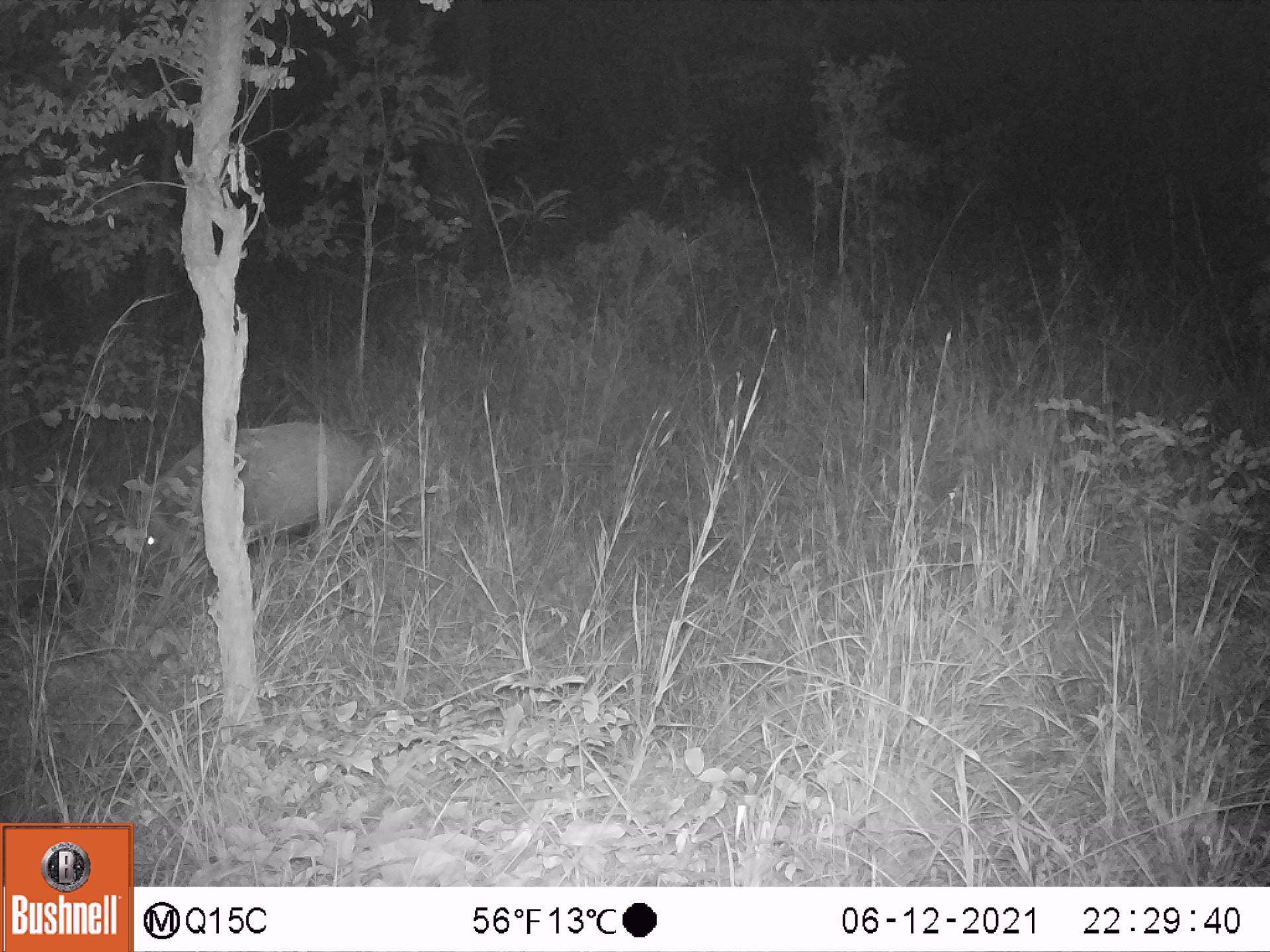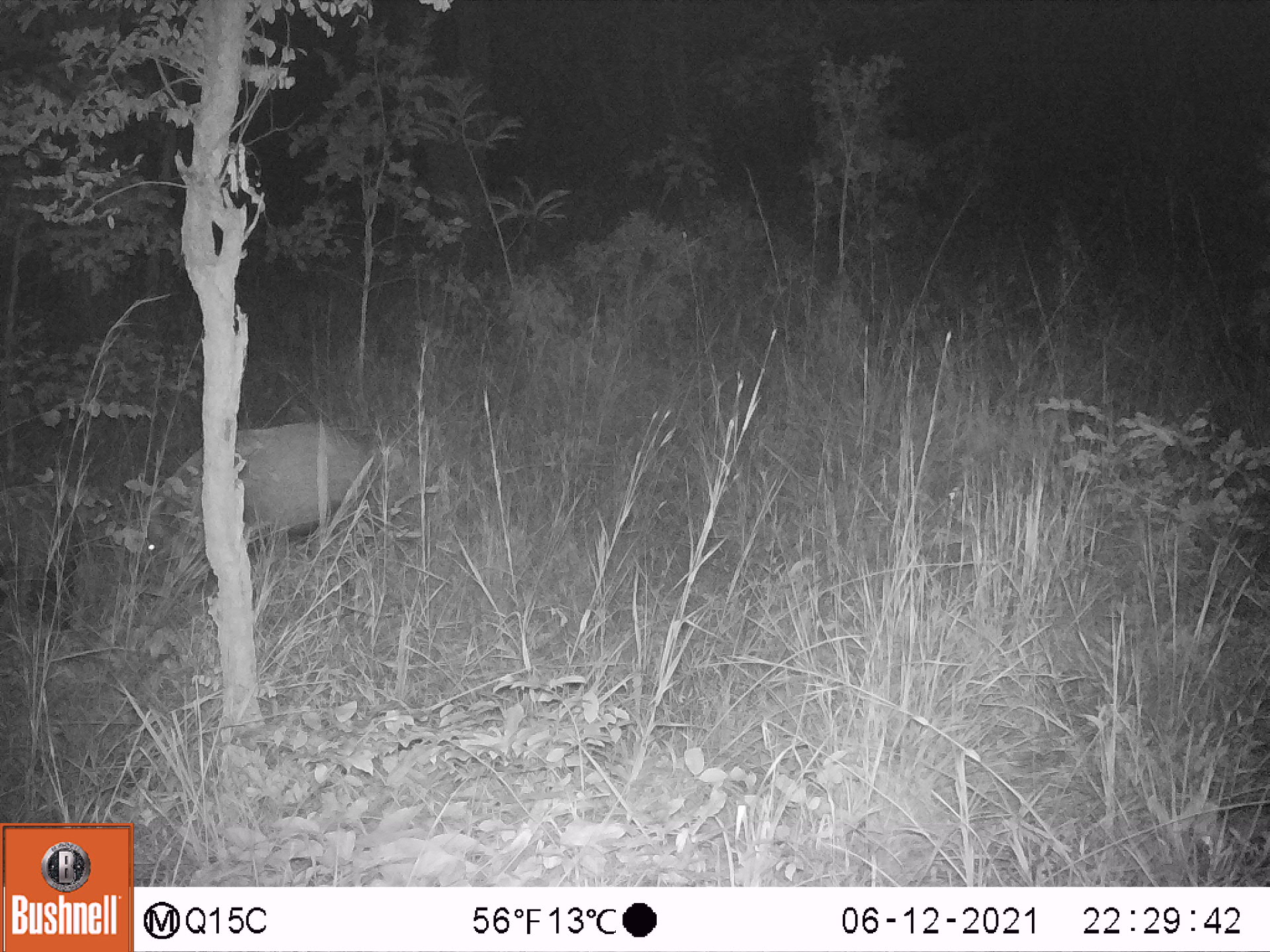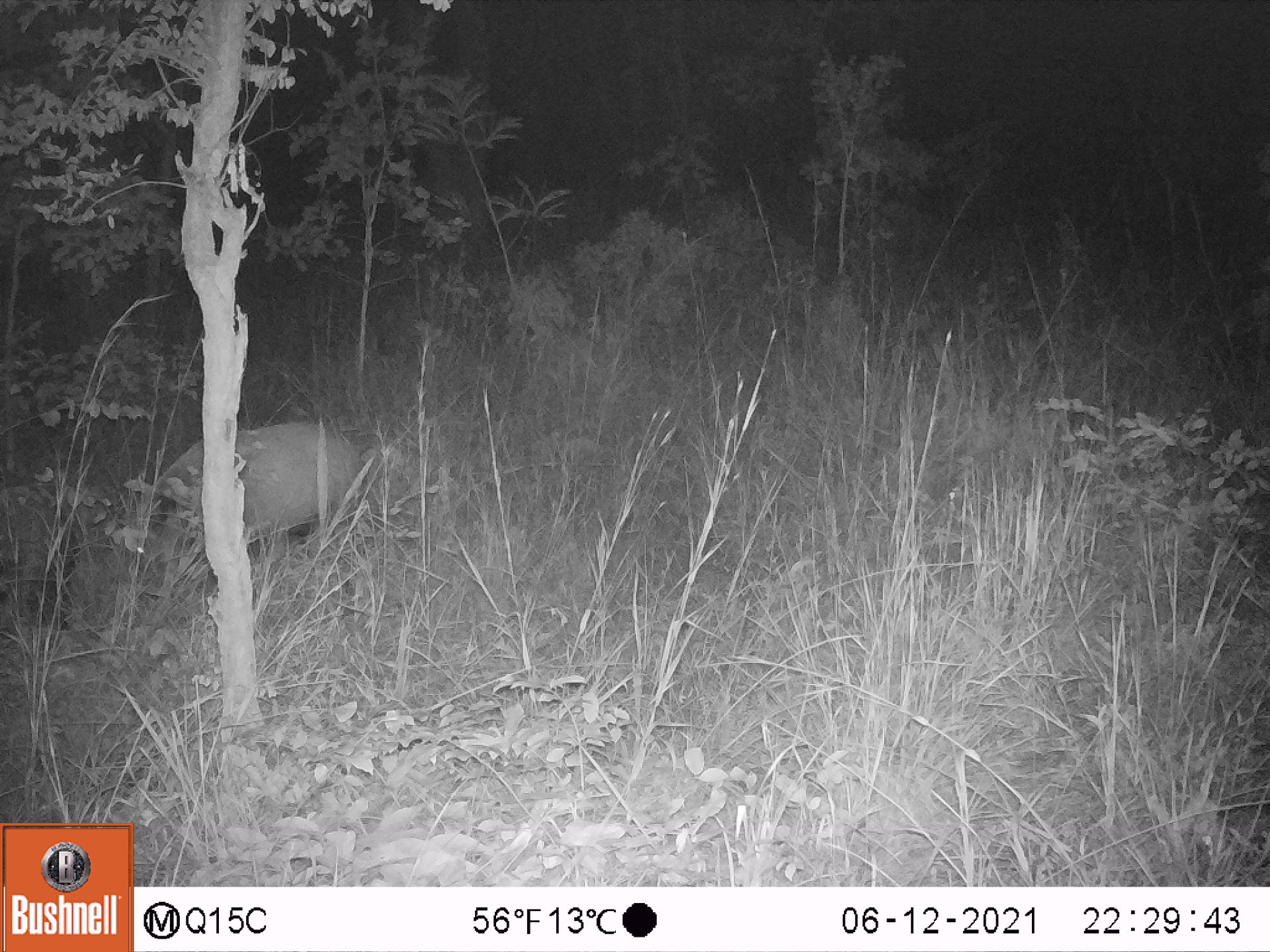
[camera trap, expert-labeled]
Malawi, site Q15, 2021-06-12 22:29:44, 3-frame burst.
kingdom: Animalia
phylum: Chordata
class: Mammalia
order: Artiodactyla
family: Suidae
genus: Potamochoerus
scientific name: Potamochoerus larvatus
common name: bushpig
Bushpig (Potamochoerus larvatus), count 2.